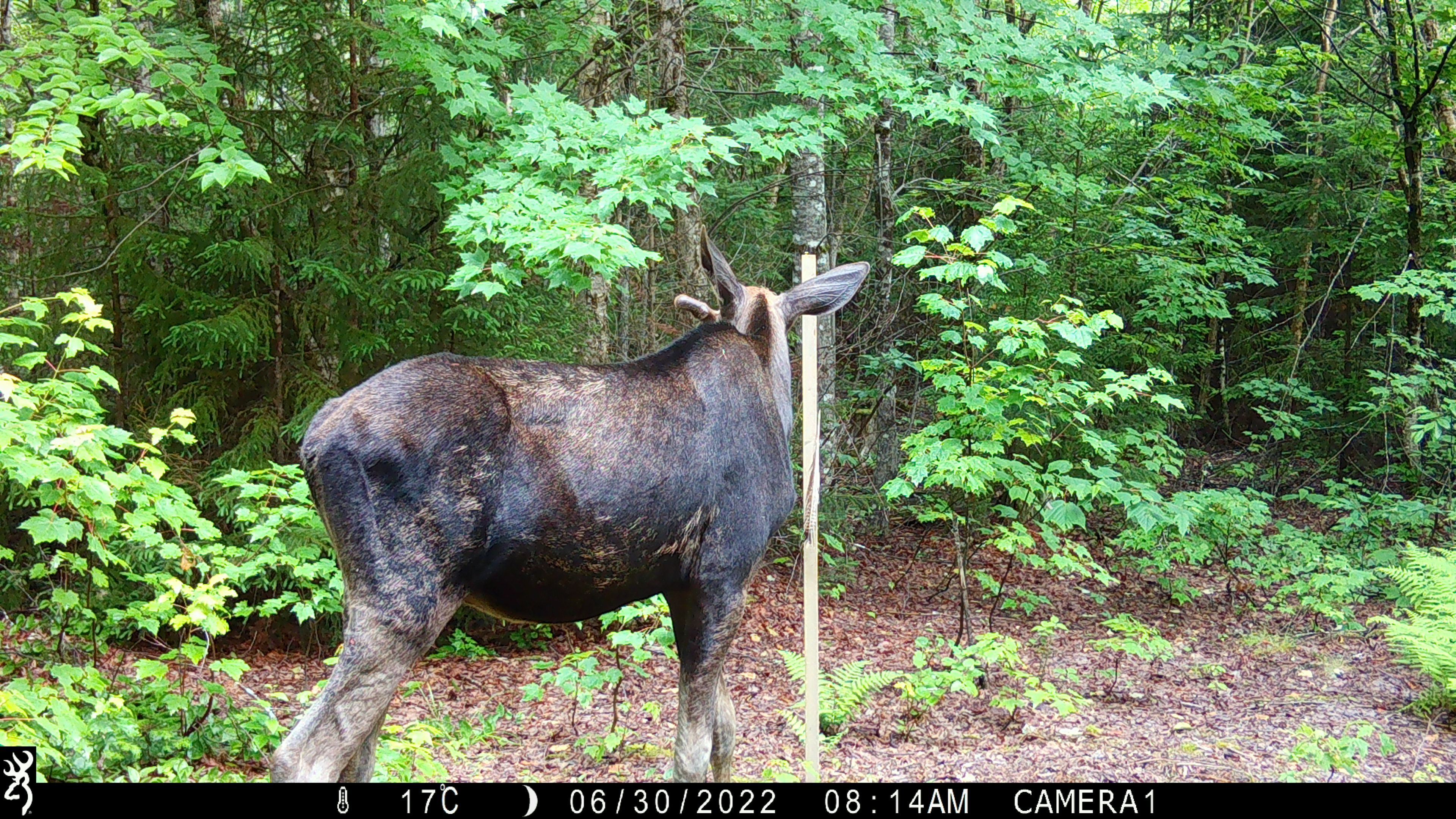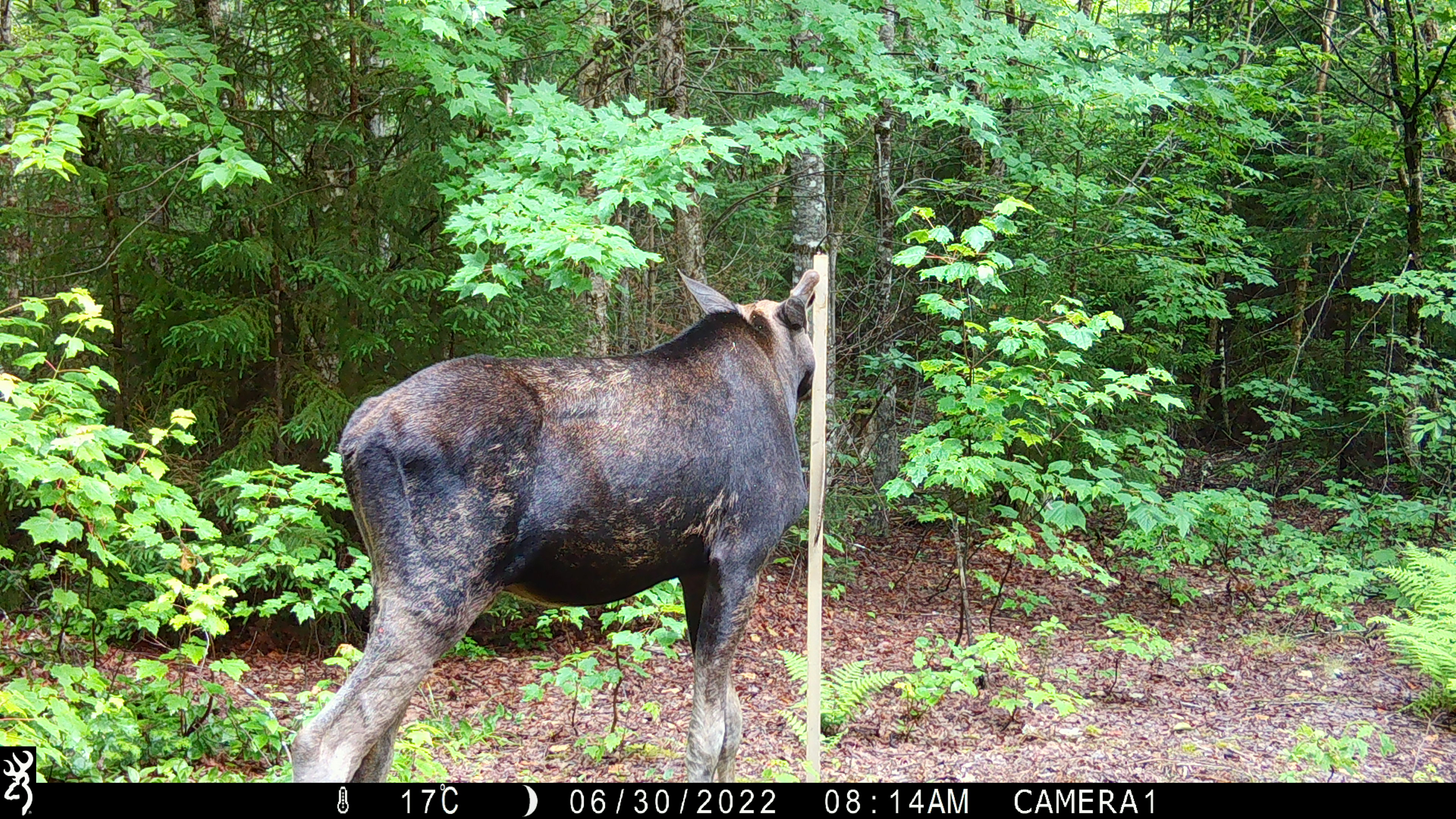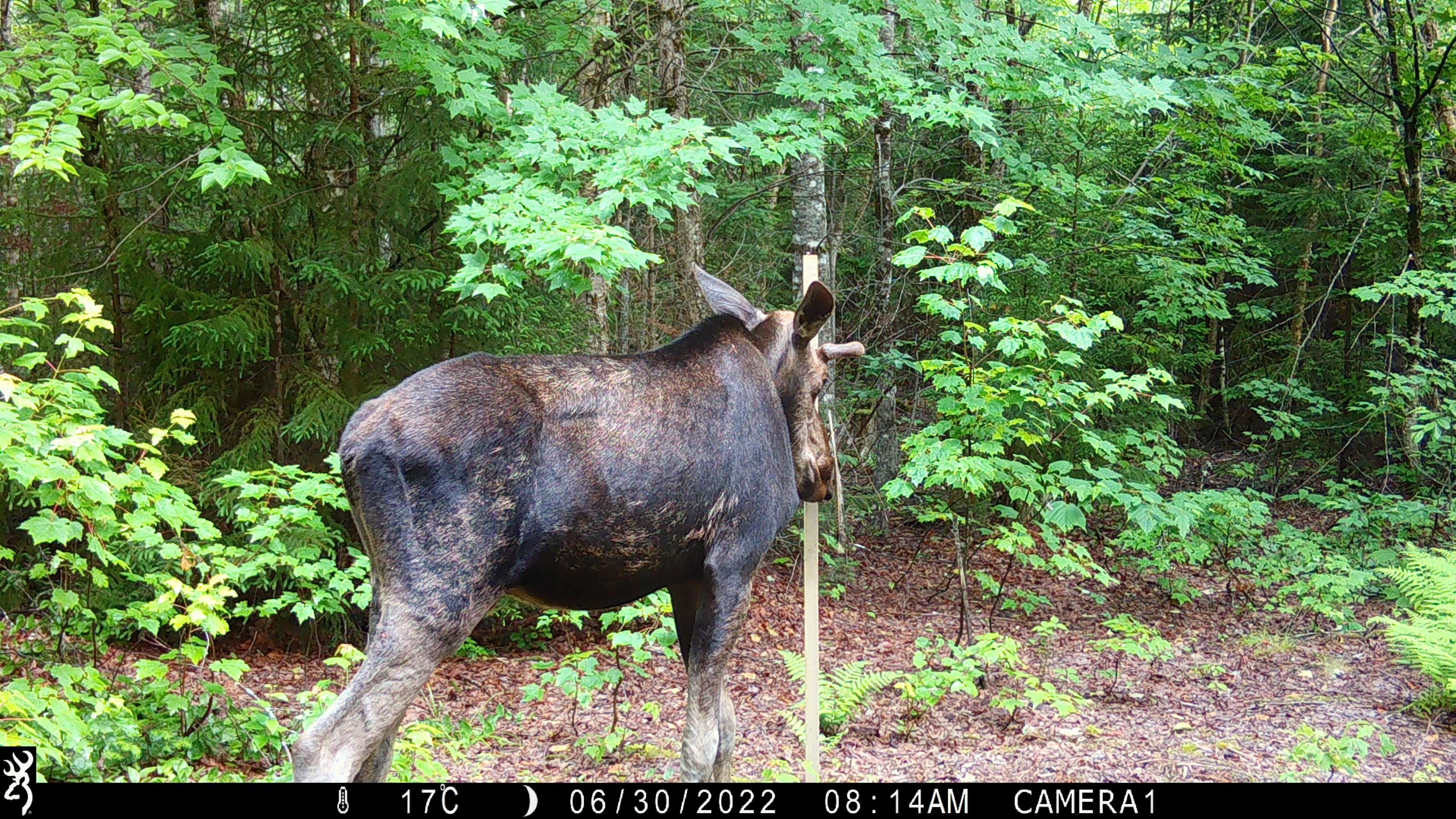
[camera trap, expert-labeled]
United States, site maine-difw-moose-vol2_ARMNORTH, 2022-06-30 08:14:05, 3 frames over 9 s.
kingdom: Animalia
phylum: Chordata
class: Mammalia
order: Artiodactyla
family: Cervidae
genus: Alces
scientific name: Alces alces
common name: moose